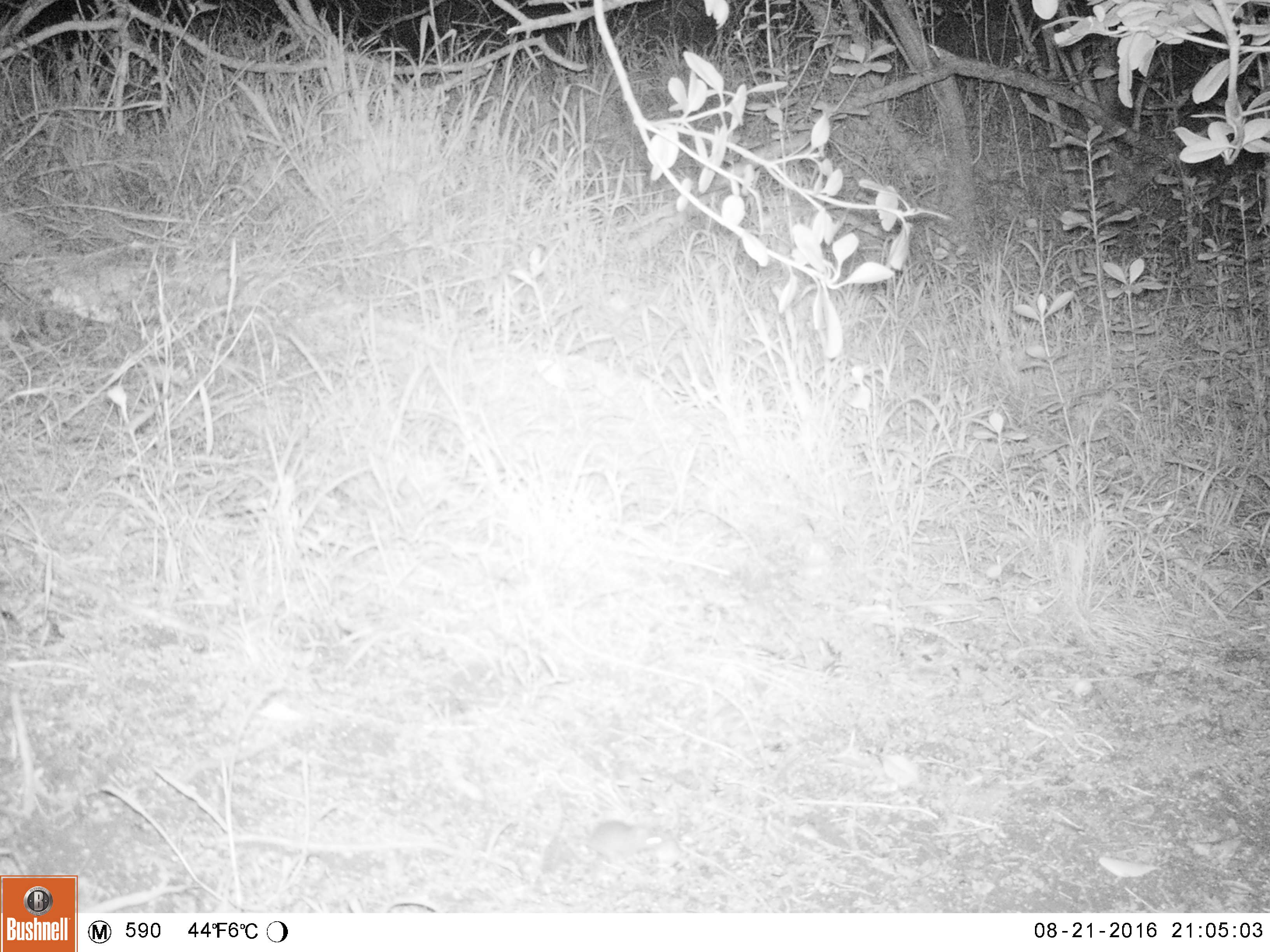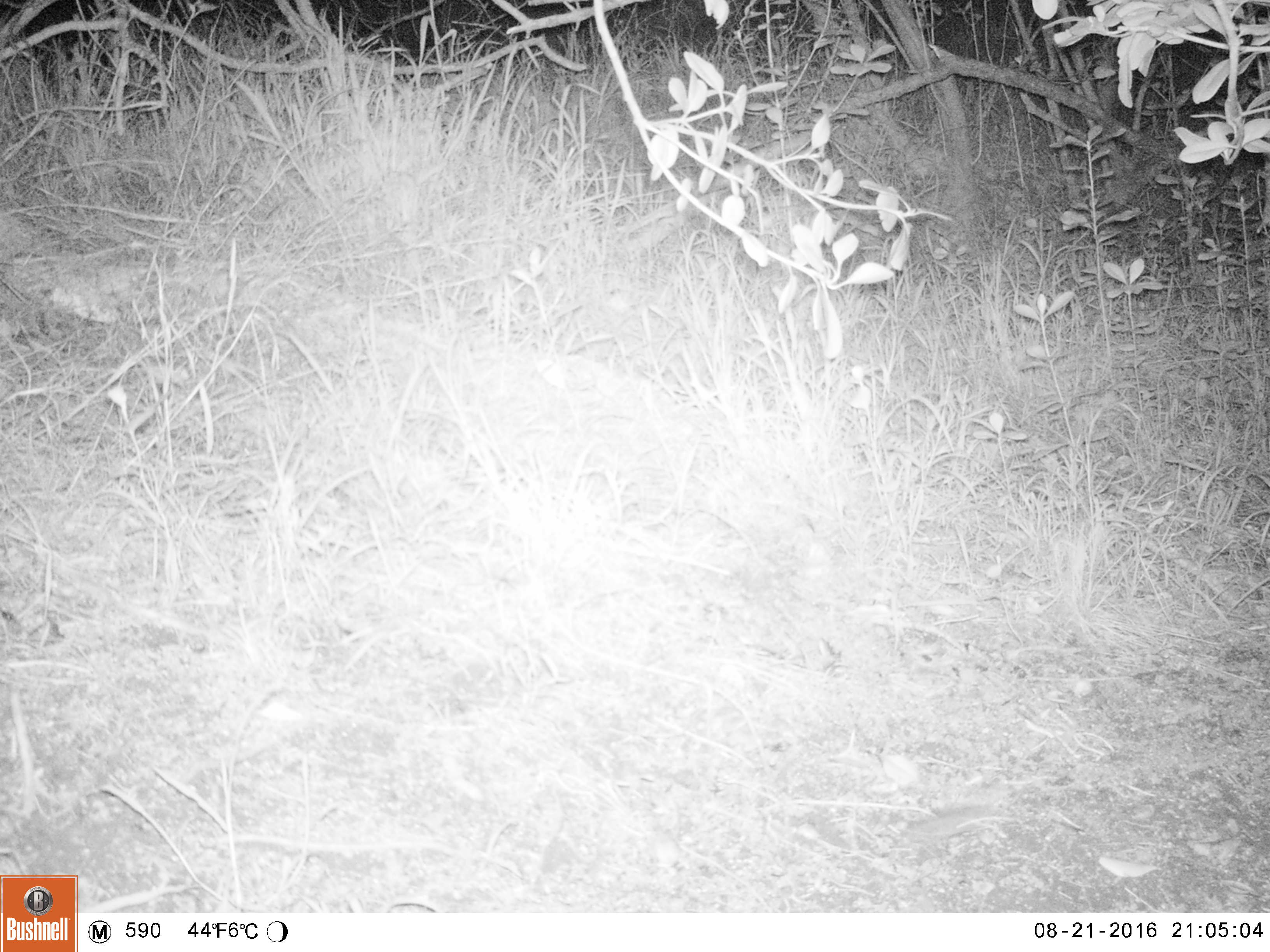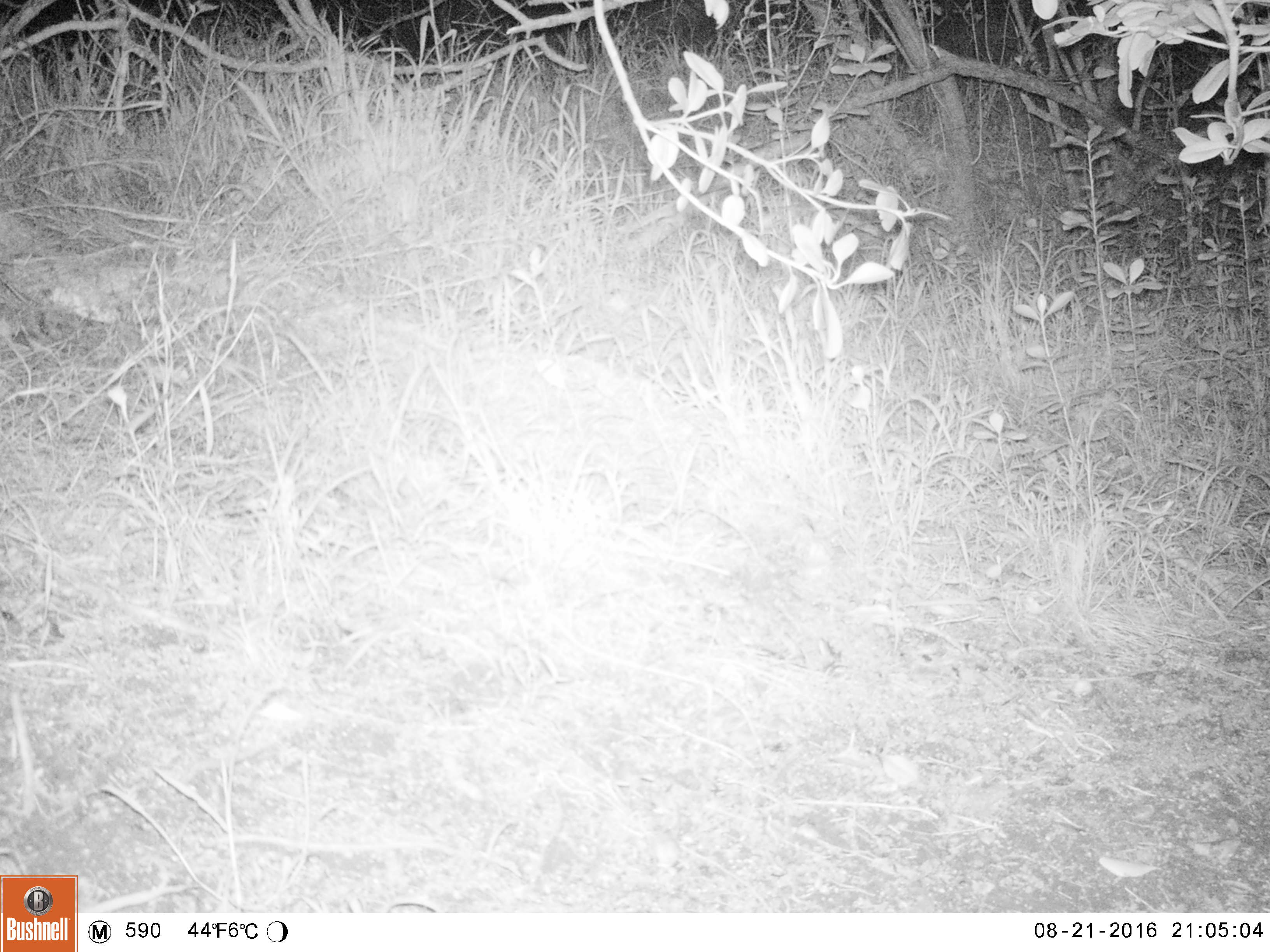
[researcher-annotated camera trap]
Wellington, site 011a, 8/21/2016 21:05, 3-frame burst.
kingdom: Animalia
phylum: Chordata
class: Mammalia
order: Rodentia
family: Muridae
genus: Mus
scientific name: Mus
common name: mouse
Mouse (Mus).